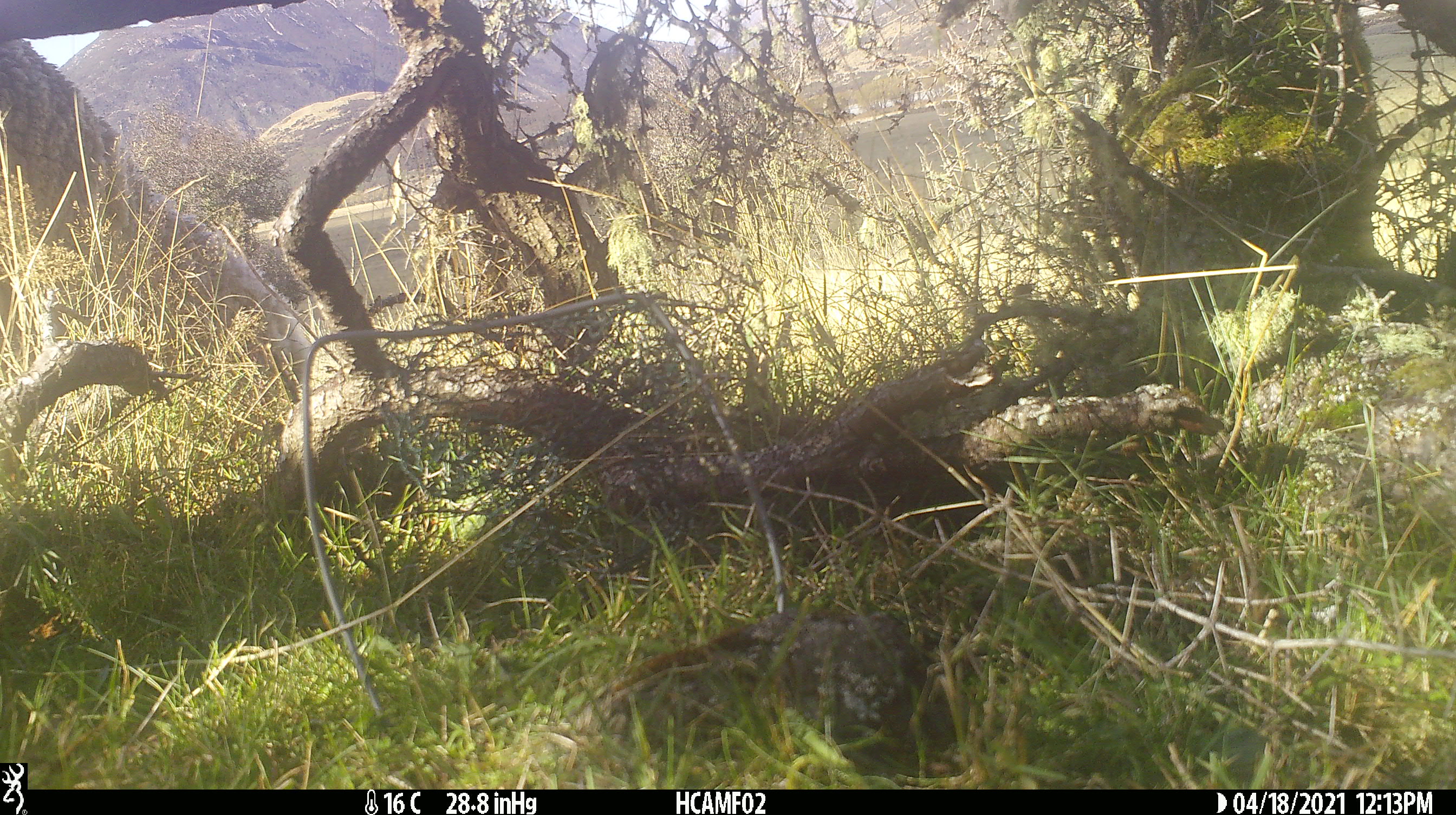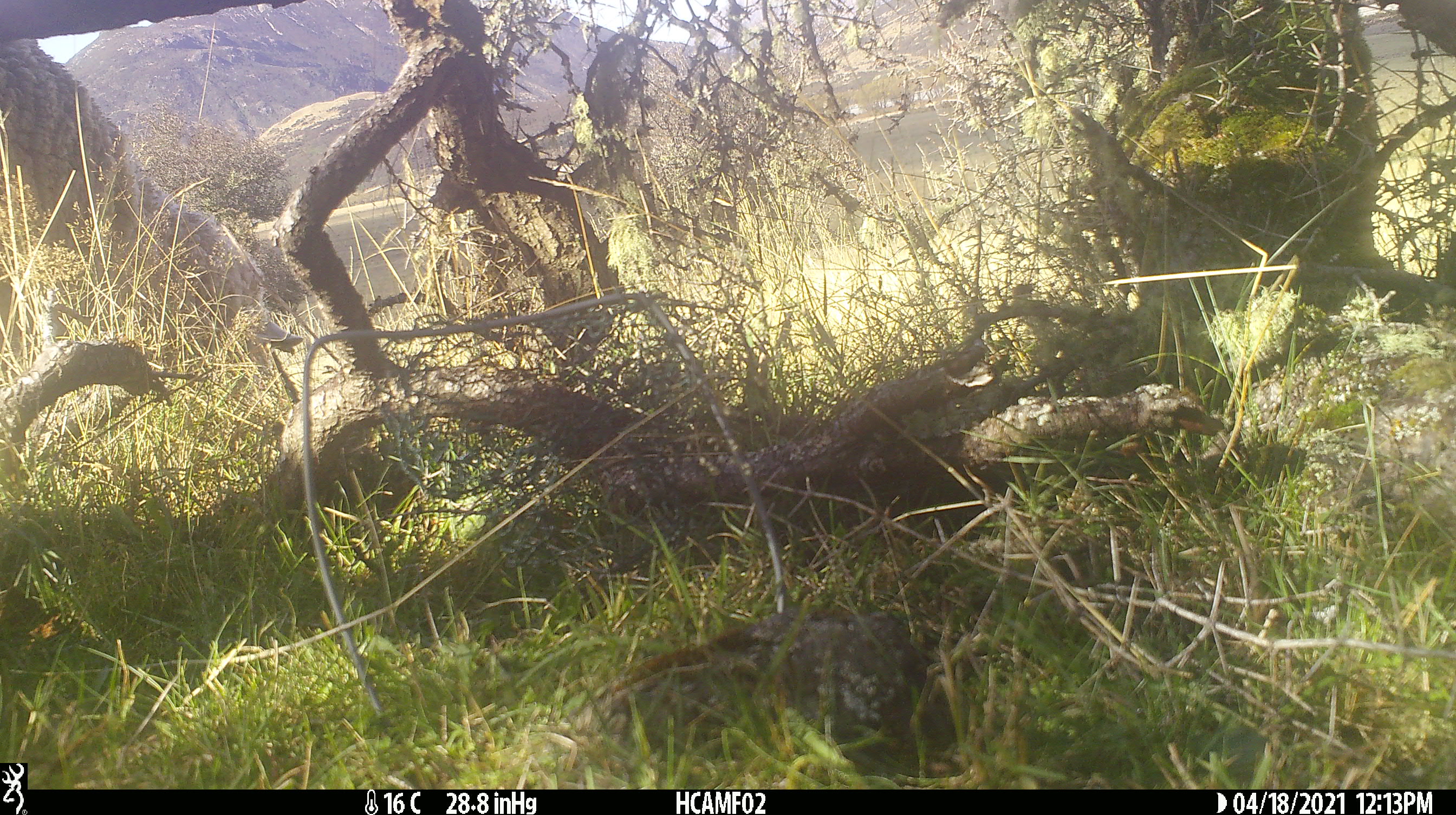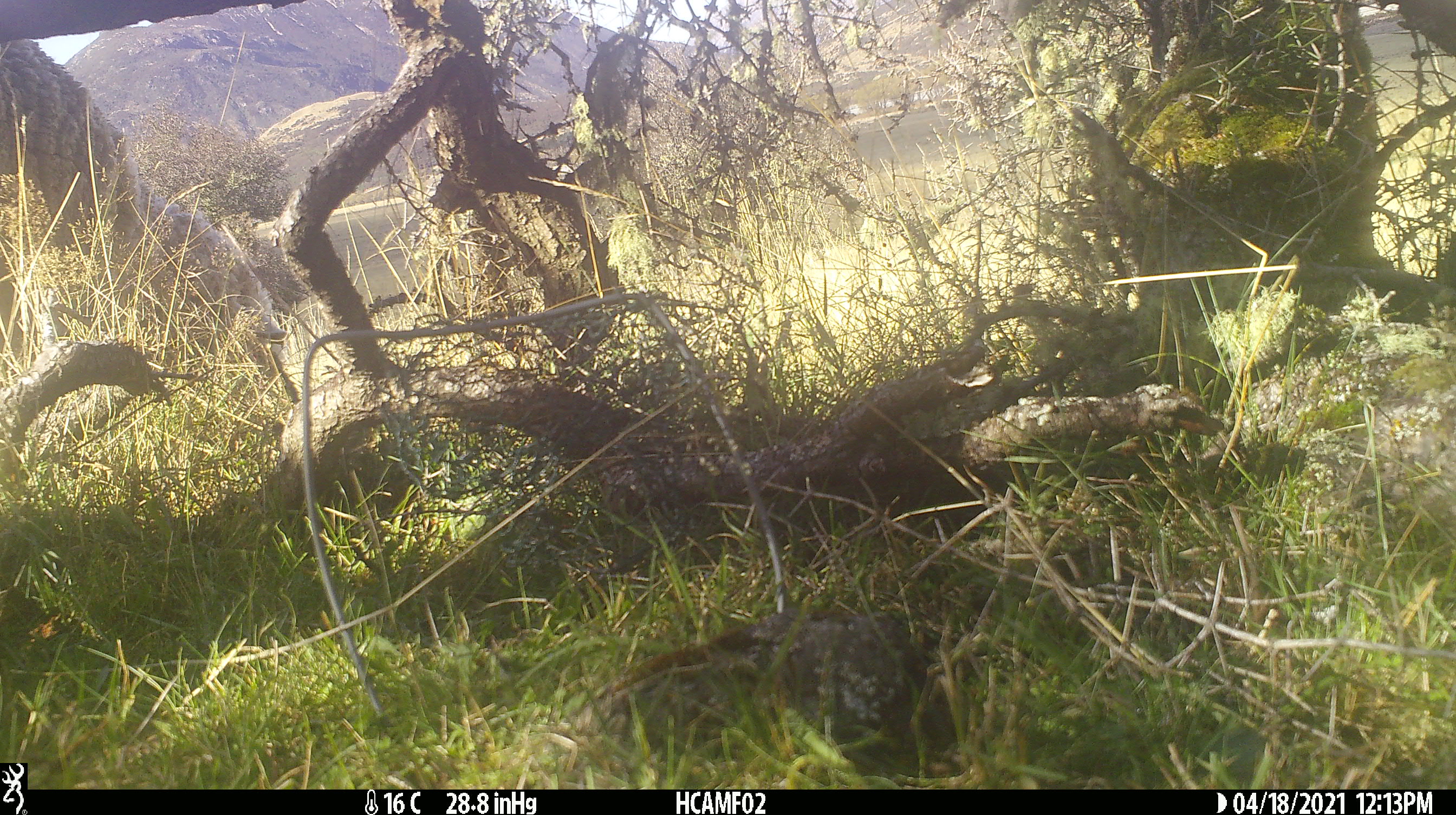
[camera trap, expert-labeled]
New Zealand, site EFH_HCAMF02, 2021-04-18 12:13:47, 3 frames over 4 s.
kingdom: Animalia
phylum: Chordata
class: Mammalia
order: Artiodactyla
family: Bovidae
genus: Ovis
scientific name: Ovis aries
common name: domestic sheep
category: sheep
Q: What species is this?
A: Sheep (domestic sheep) (Ovis aries).